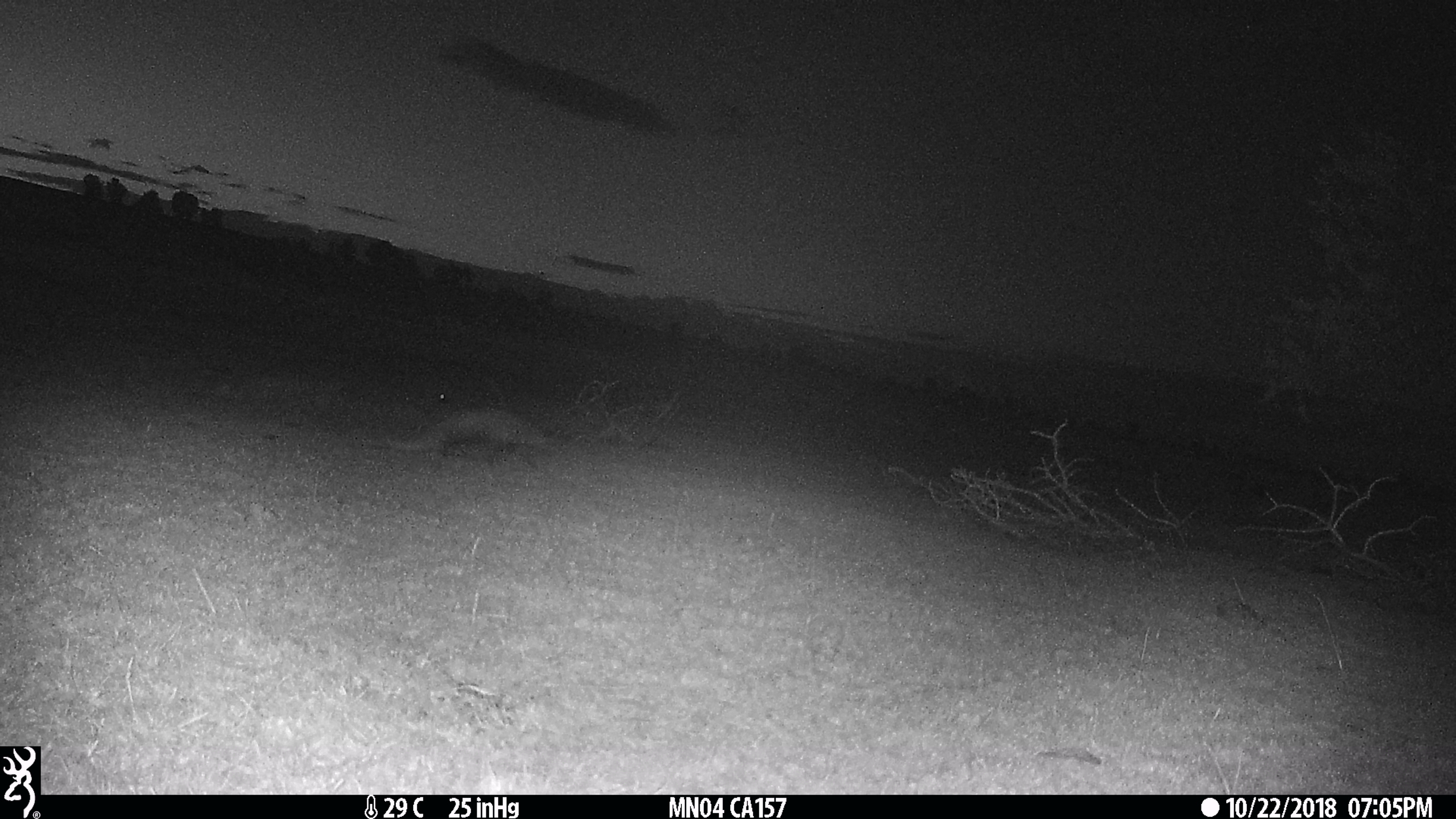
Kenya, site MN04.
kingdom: Animalia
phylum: Chordata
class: Mammalia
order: Carnivora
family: Herpestidae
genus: Ichneumia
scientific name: Ichneumia albicauda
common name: white-tailed mongoose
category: mongoose white tailed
Mongoose white tailed (white-tailed mongoose) (Ichneumia albicauda).